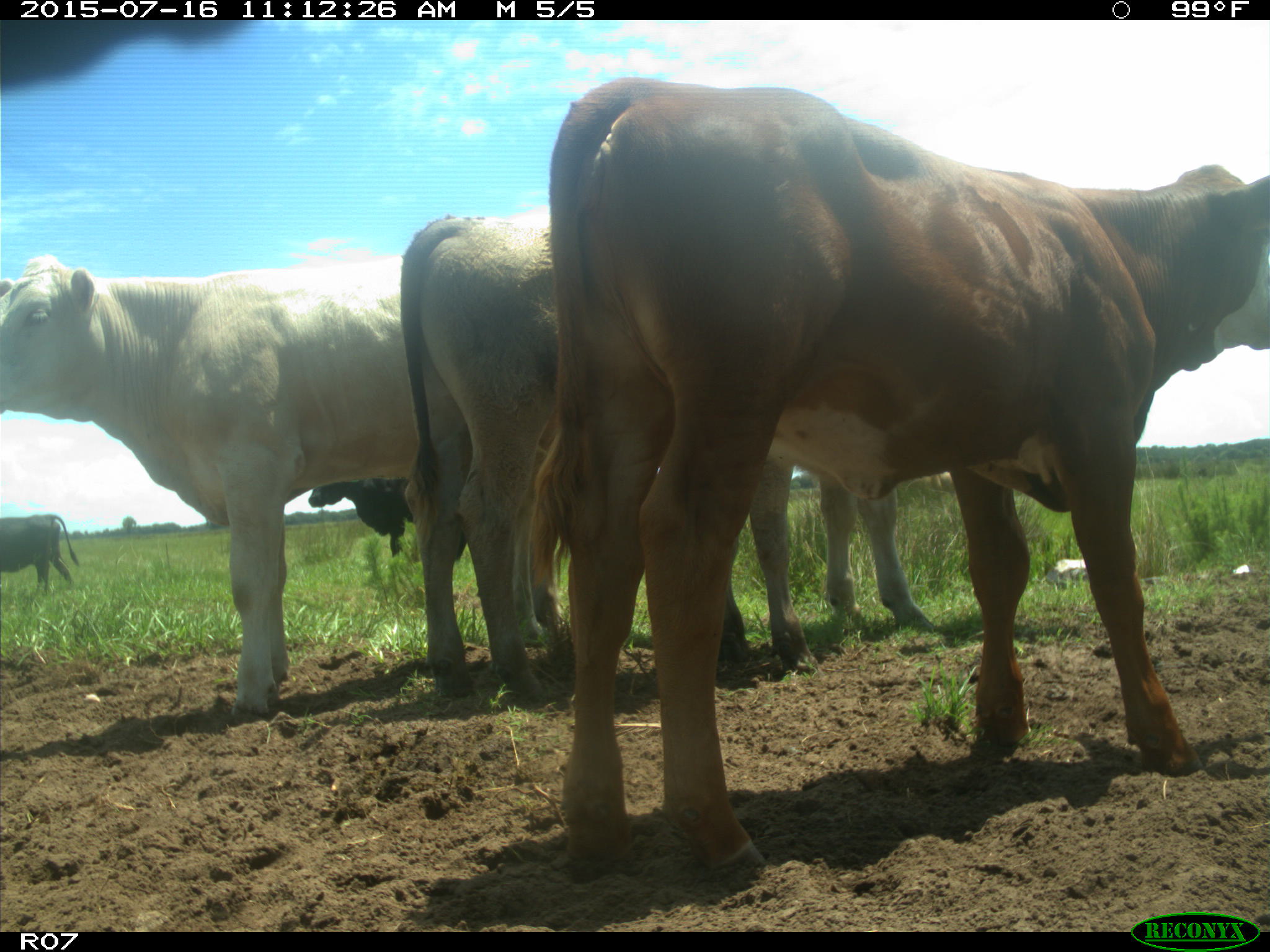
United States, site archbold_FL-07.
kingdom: Animalia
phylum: Chordata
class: Mammalia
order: Artiodactyla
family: Bovidae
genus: Bos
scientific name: Bos taurus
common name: domestic cow